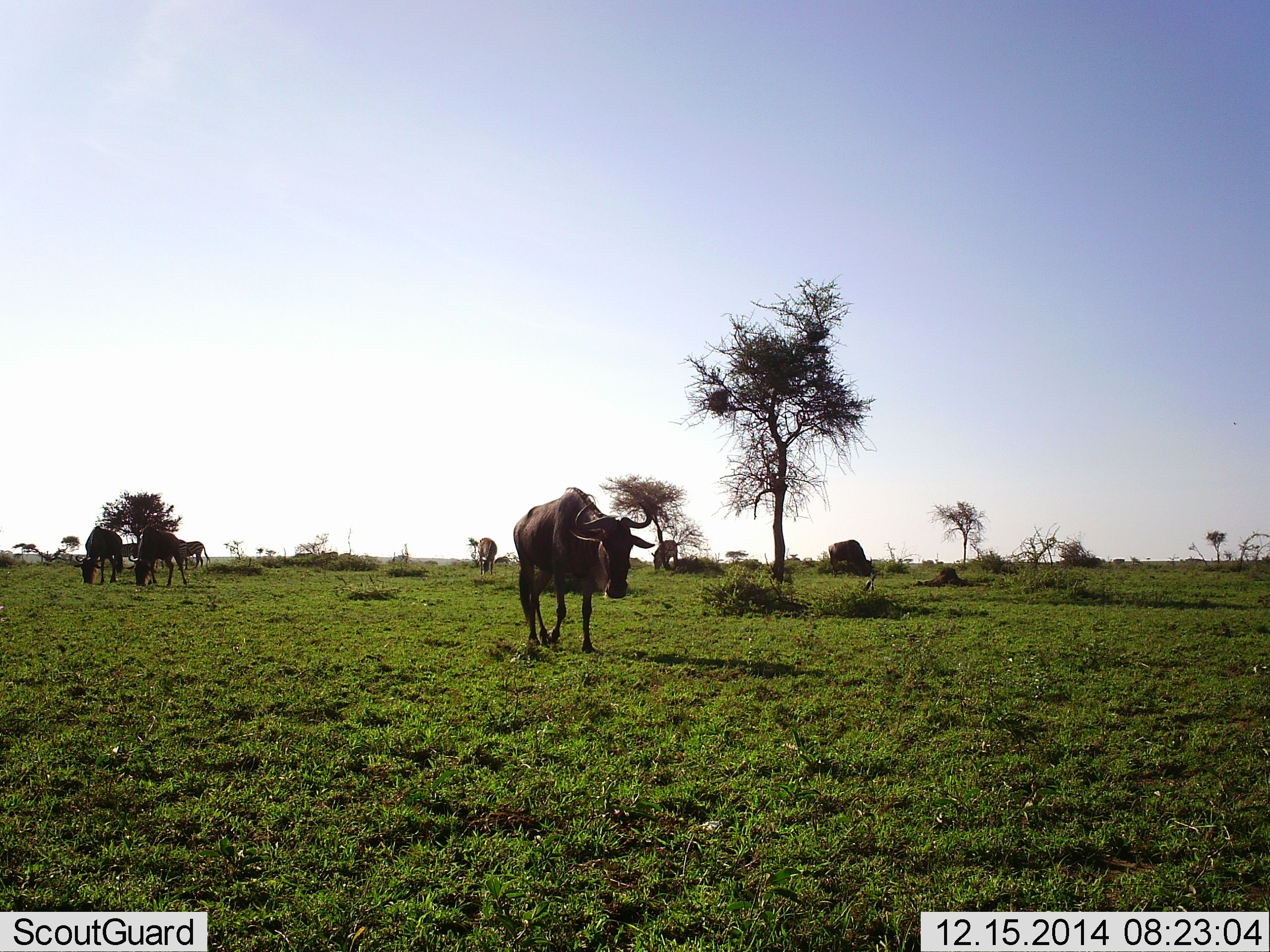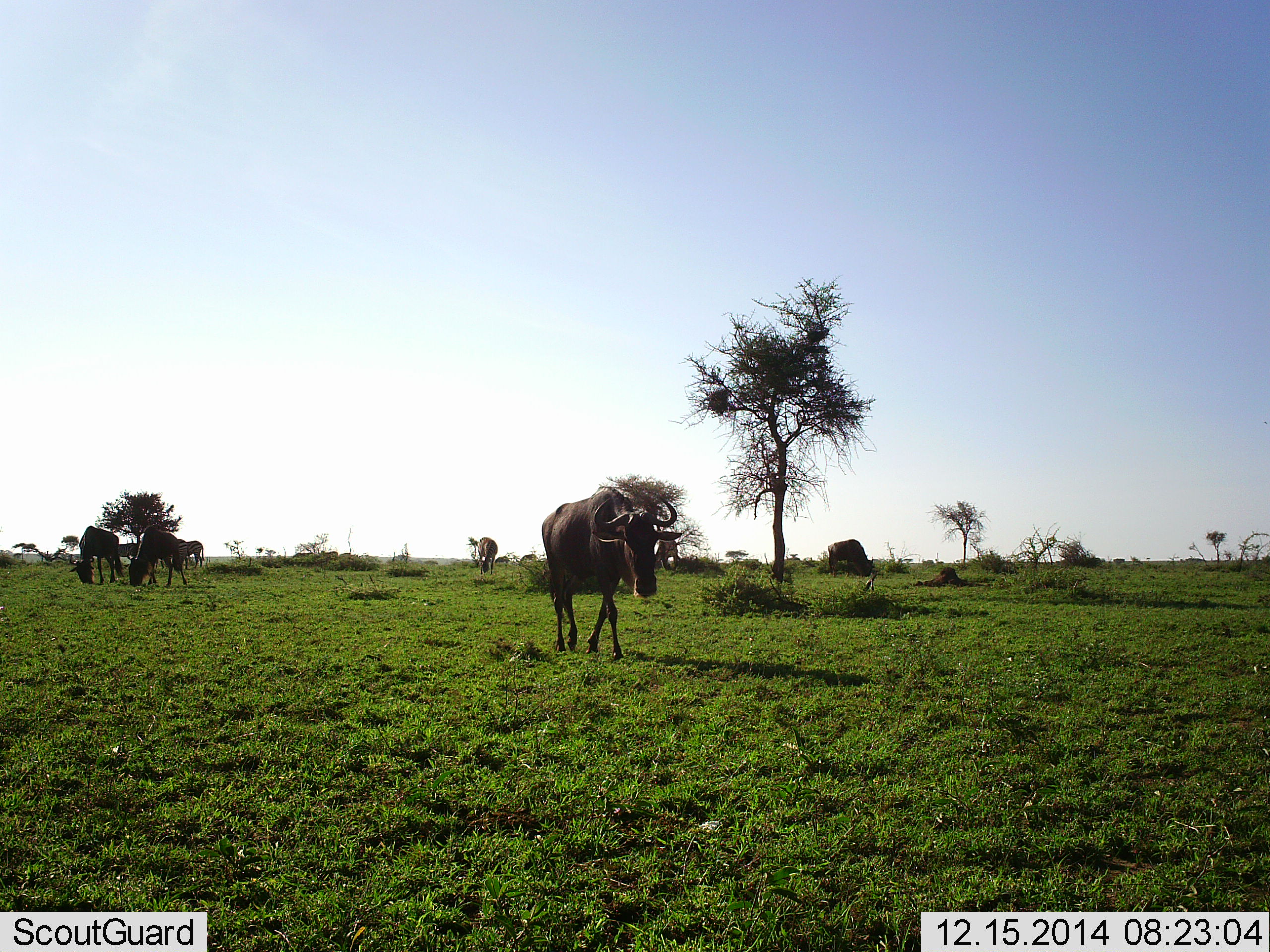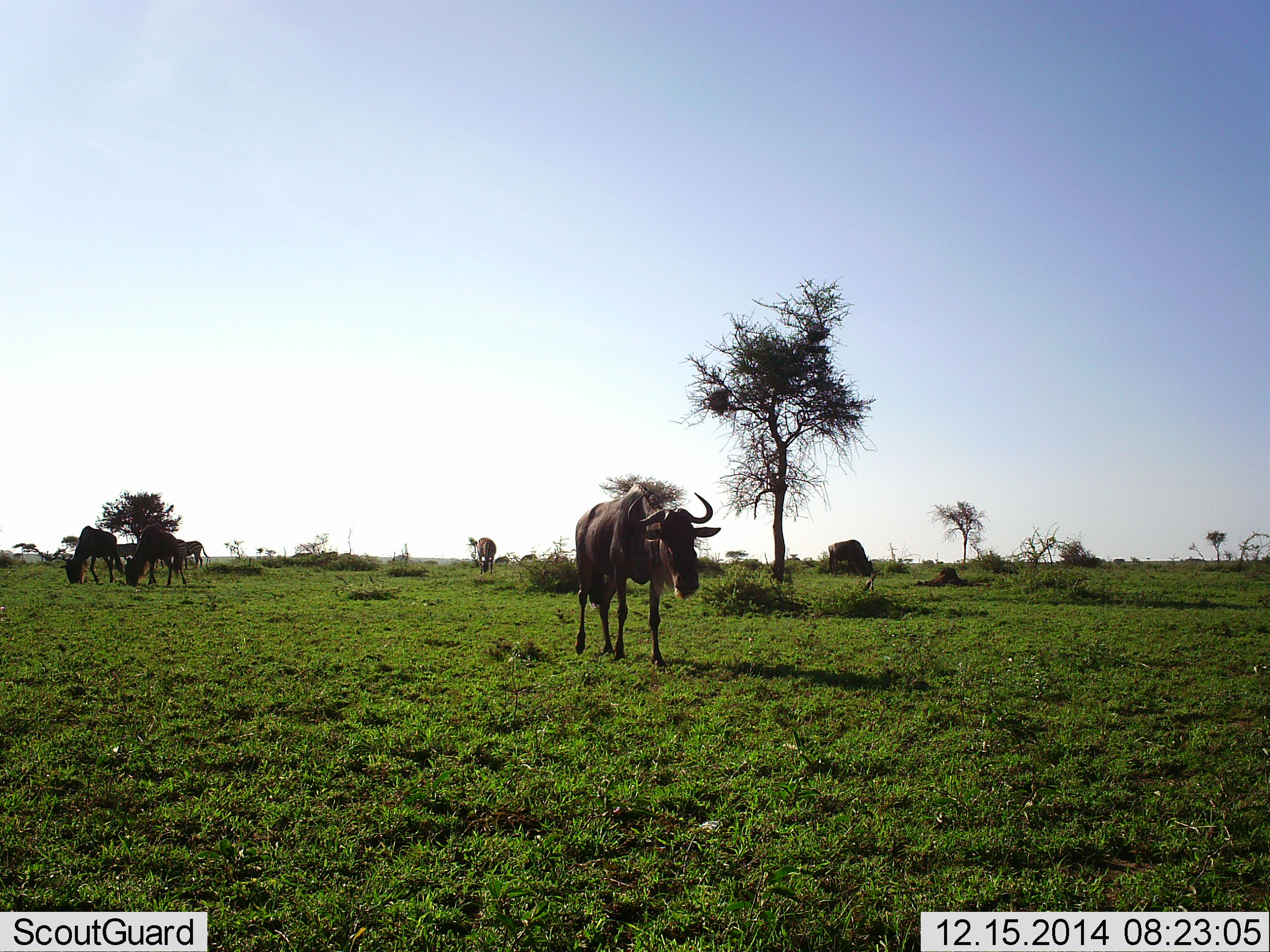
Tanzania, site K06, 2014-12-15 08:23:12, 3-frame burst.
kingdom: Animalia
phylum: Chordata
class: Mammalia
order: Artiodactyla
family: Bovidae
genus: Connochaetes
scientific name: Connochaetes taurinus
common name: blue wildebeest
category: wildebeest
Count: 5.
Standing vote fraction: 31%.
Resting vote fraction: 0%.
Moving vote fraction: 92%.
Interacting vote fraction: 0%.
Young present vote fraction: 0%.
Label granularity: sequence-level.